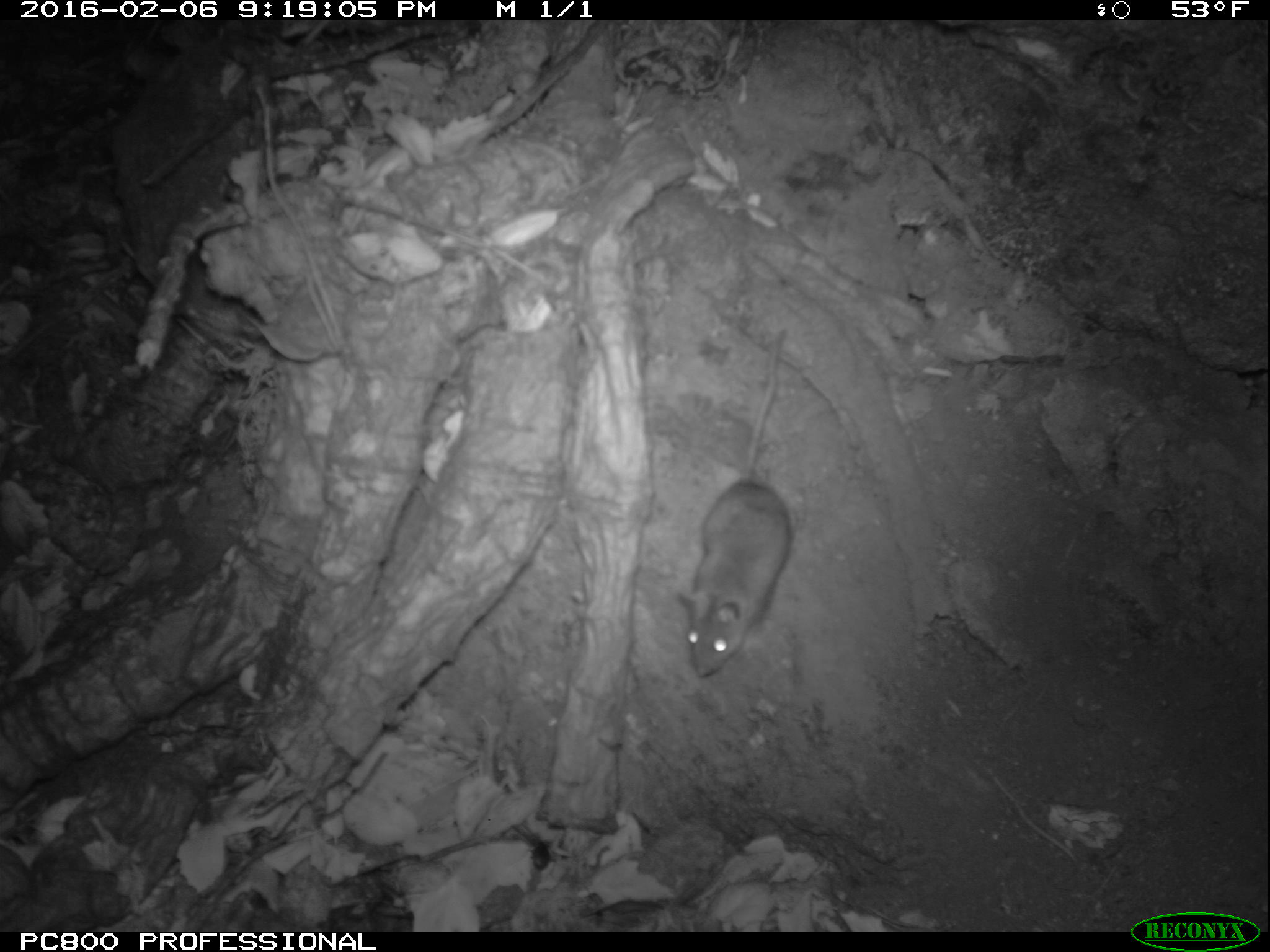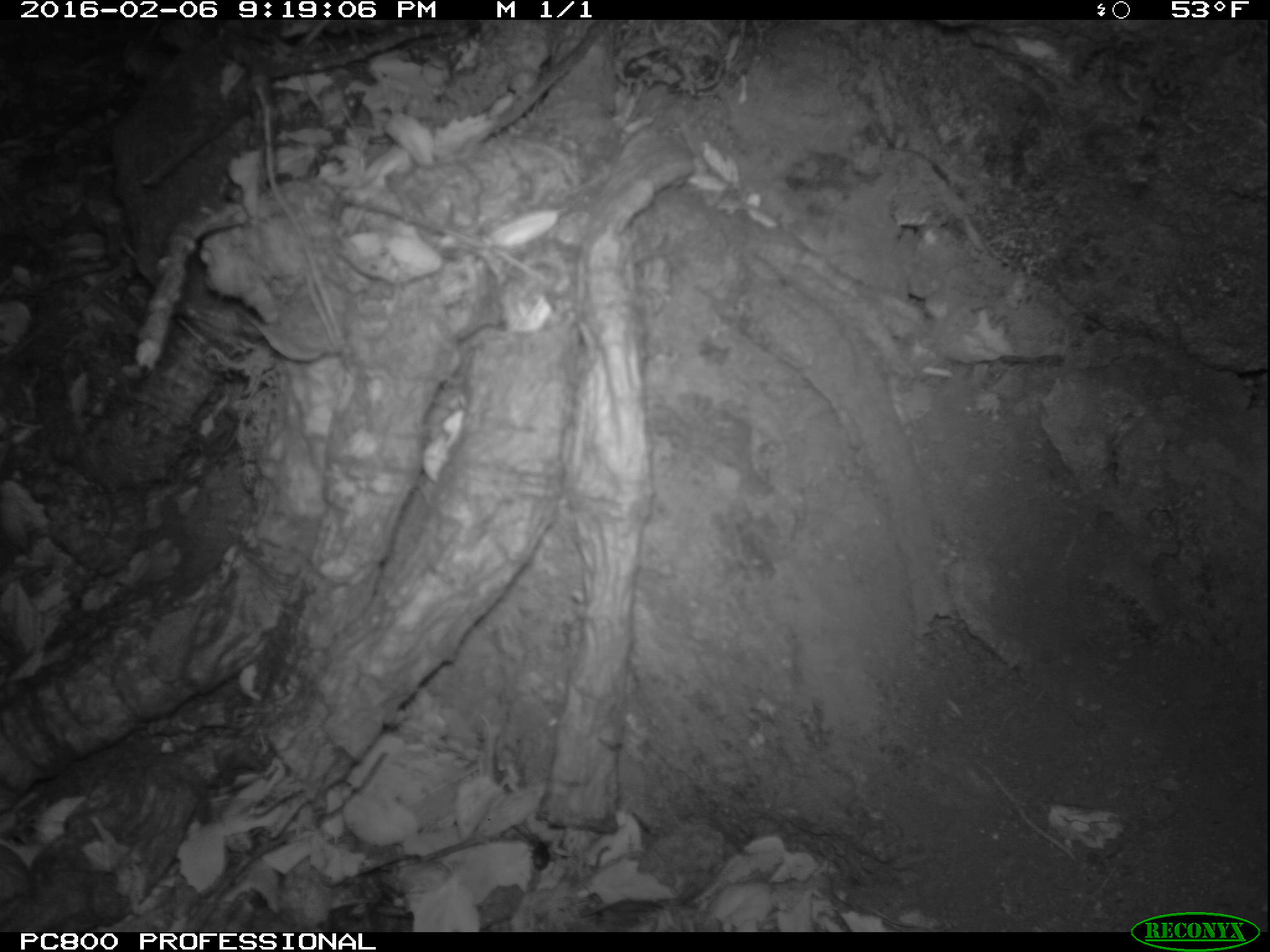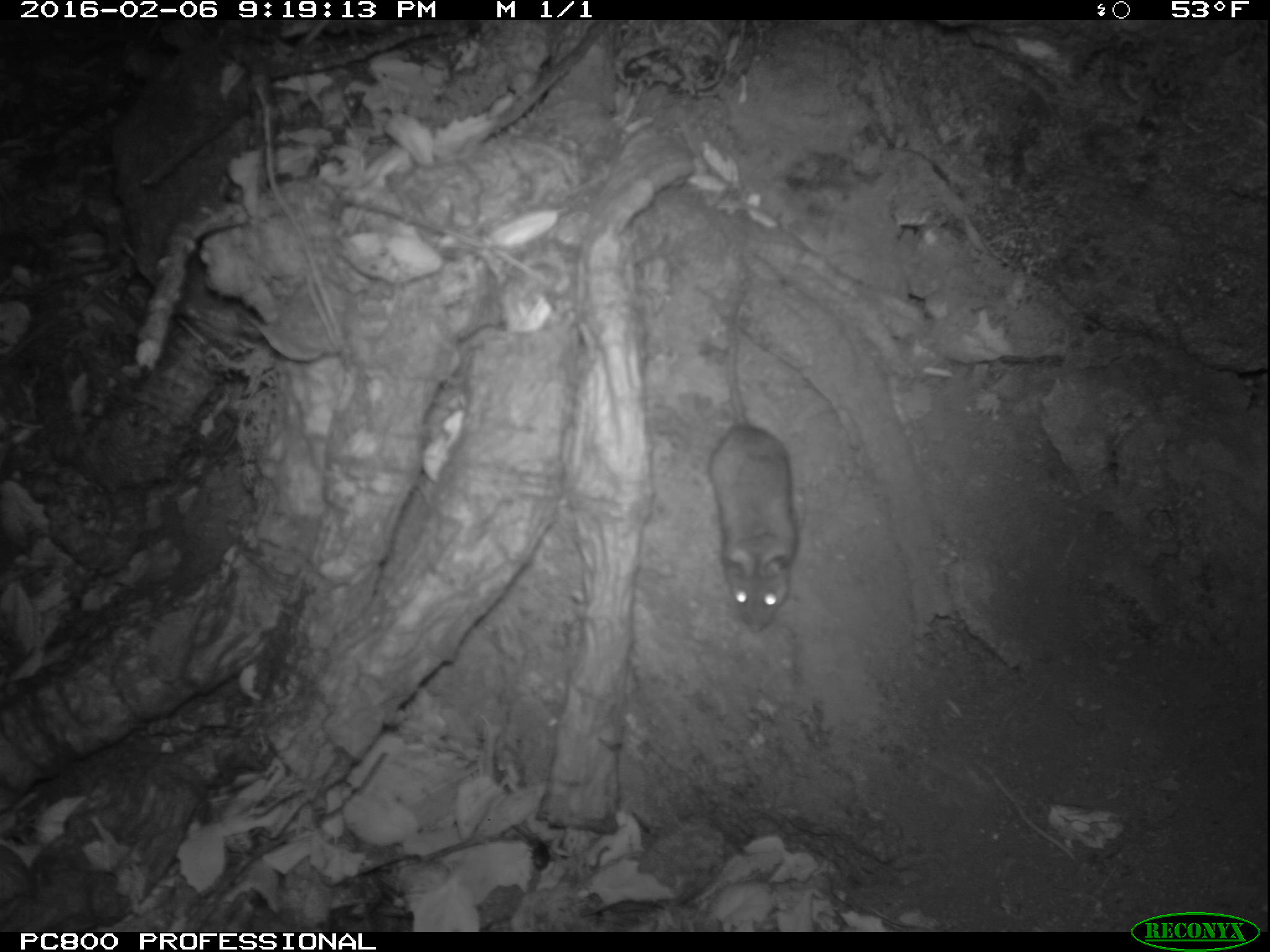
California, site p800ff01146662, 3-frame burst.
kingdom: Animalia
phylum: Chordata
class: Mammalia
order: Rodentia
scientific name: Rodentia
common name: rodent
Rodent (Rodentia).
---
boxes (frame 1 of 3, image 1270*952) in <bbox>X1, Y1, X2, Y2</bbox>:
rodent: <bbox>668, 328, 793, 682</bbox>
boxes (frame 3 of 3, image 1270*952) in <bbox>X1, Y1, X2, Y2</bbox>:
rodent: <bbox>706, 277, 799, 635</bbox>